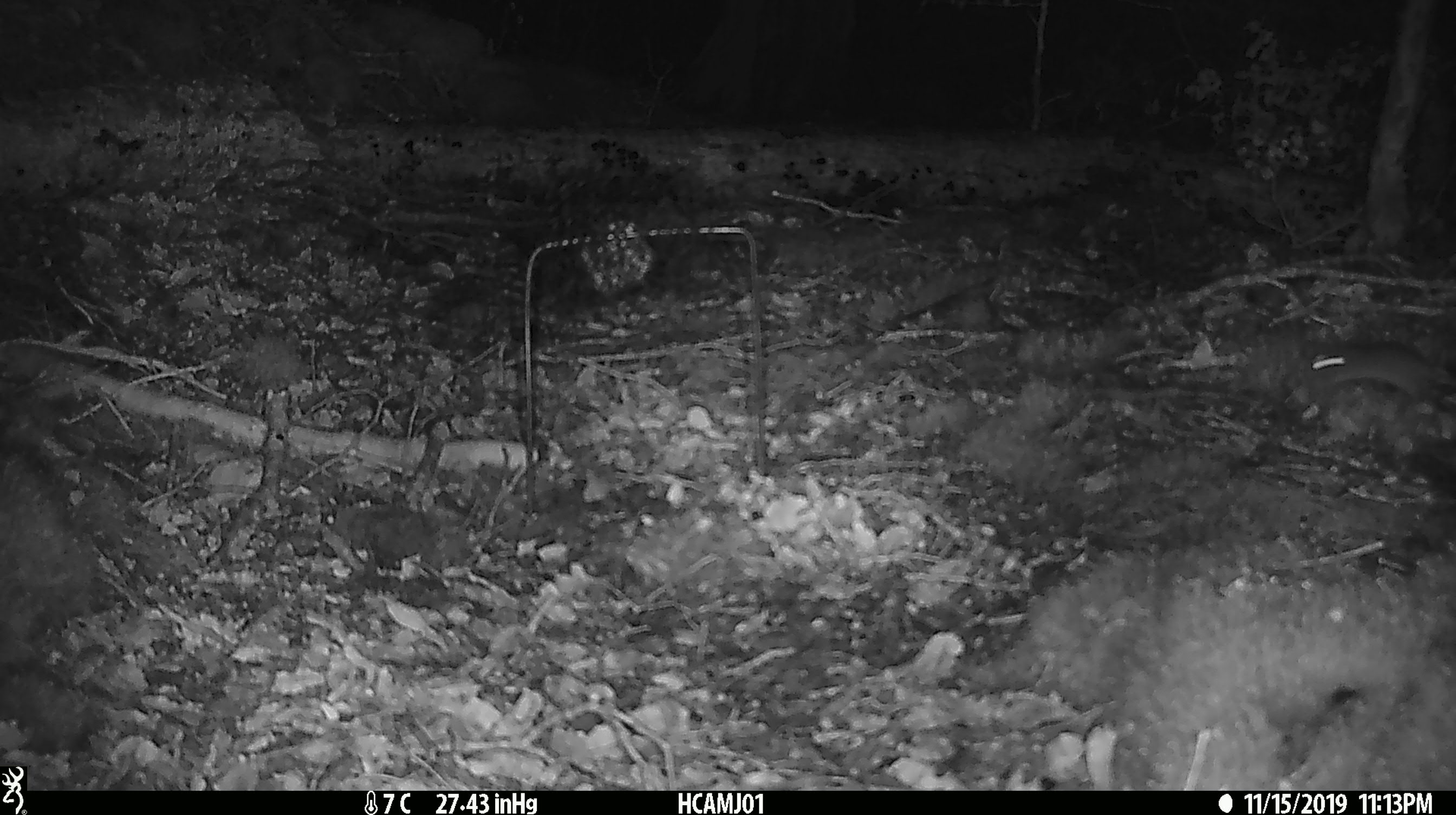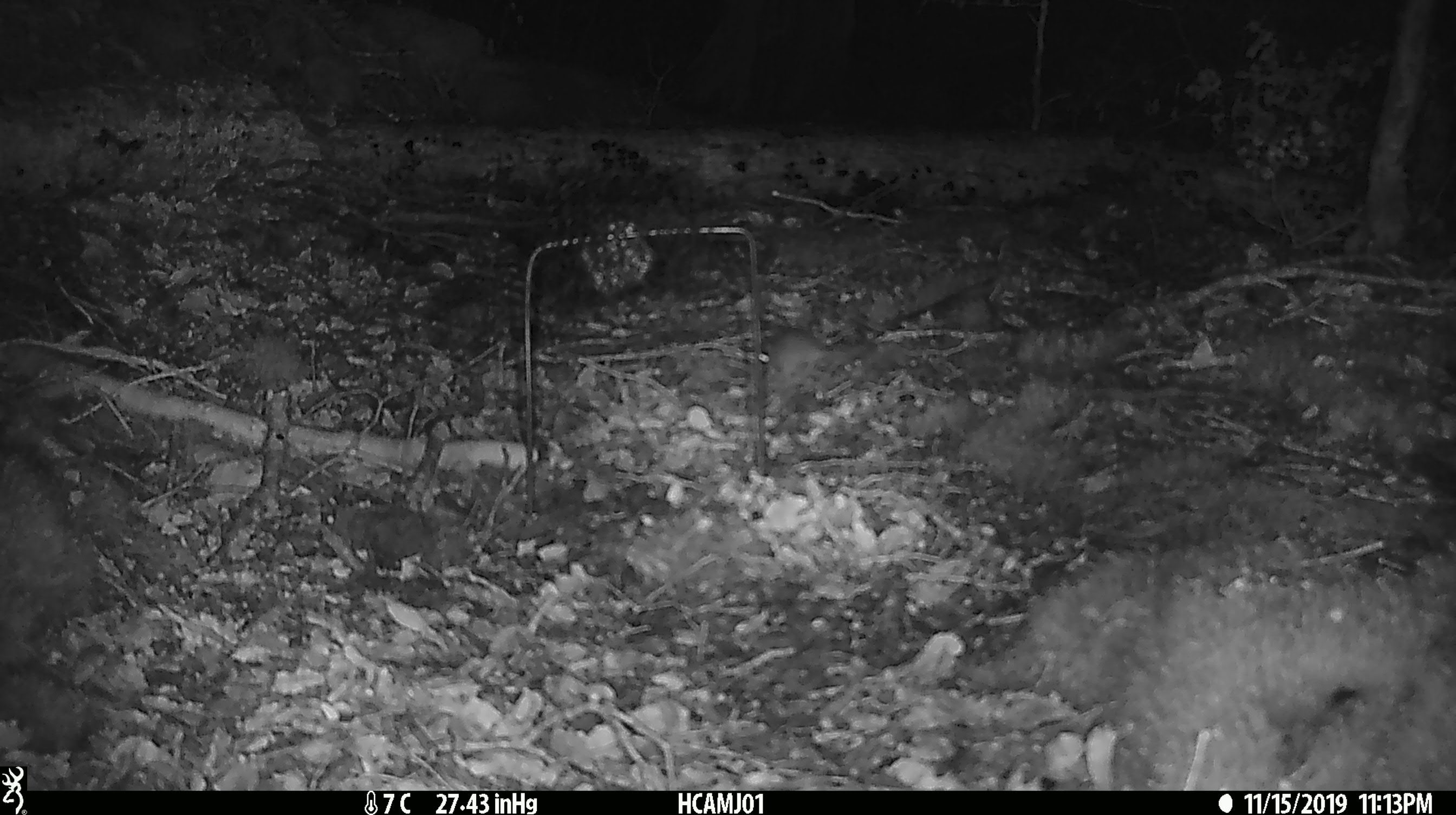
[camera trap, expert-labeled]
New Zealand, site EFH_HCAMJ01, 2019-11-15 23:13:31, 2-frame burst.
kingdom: Animalia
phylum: Chordata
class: Mammalia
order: Rodentia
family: Muridae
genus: Mus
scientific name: Mus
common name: mouse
Mouse (Mus).